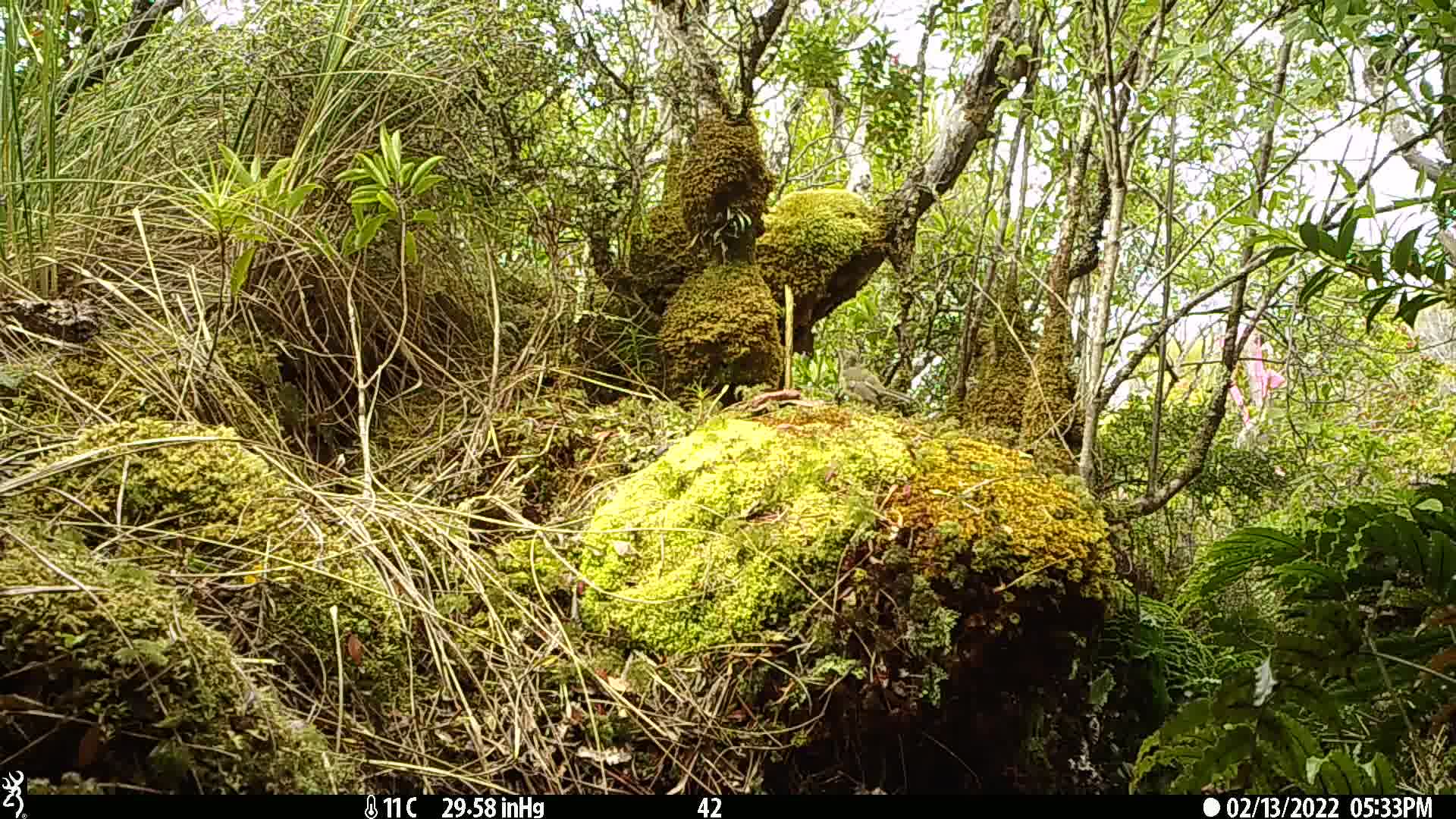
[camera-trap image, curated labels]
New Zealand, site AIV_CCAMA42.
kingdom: Animalia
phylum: Chordata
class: Aves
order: Passeriformes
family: Meliphagidae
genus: Anthornis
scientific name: Anthornis melanura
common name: new zealand bellbird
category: bellbird